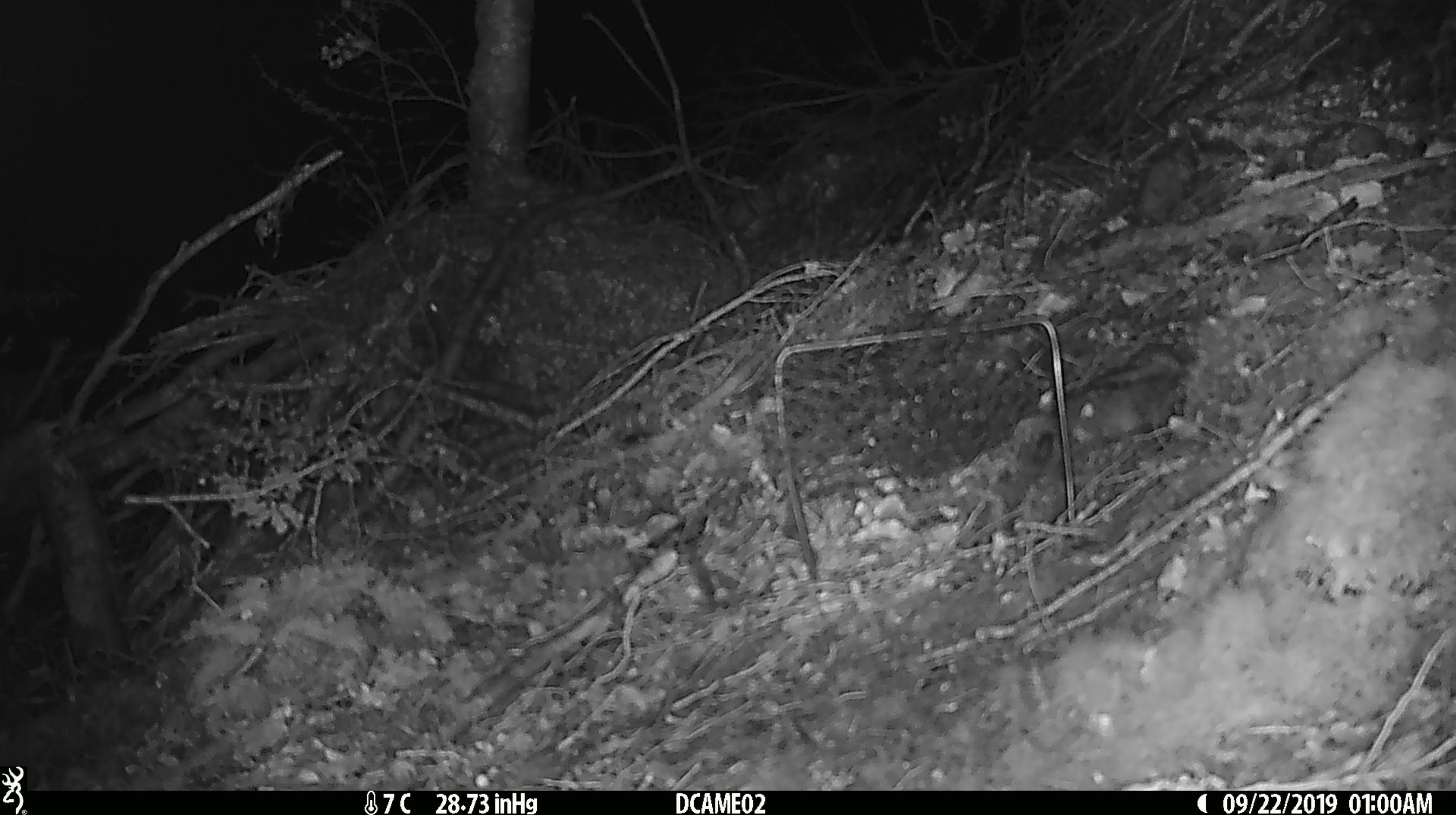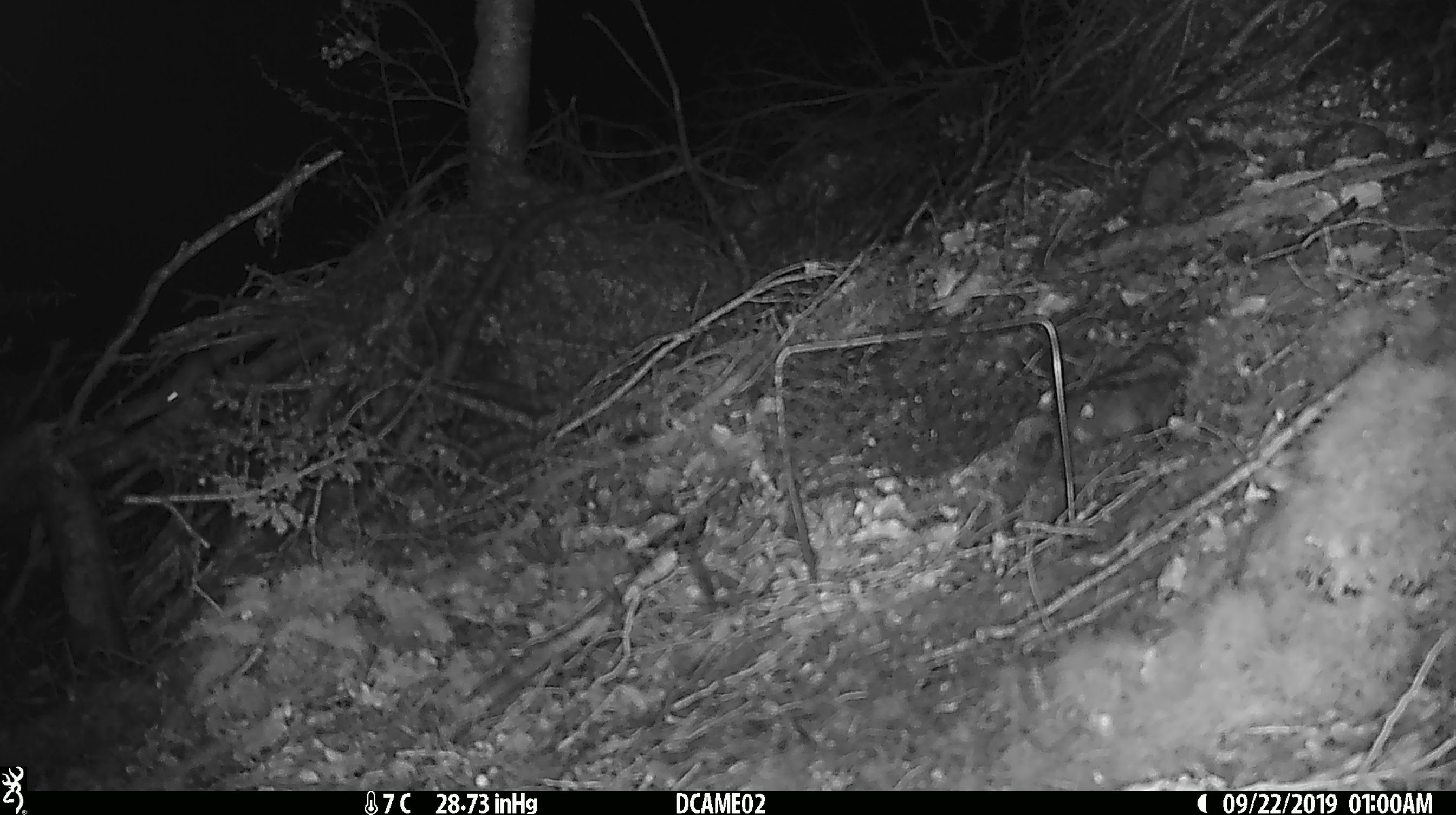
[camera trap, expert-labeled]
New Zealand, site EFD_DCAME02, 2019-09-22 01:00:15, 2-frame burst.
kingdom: Animalia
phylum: Chordata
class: Mammalia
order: Rodentia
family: Muridae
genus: Rattus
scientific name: Rattus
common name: rat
Rat (Rattus).